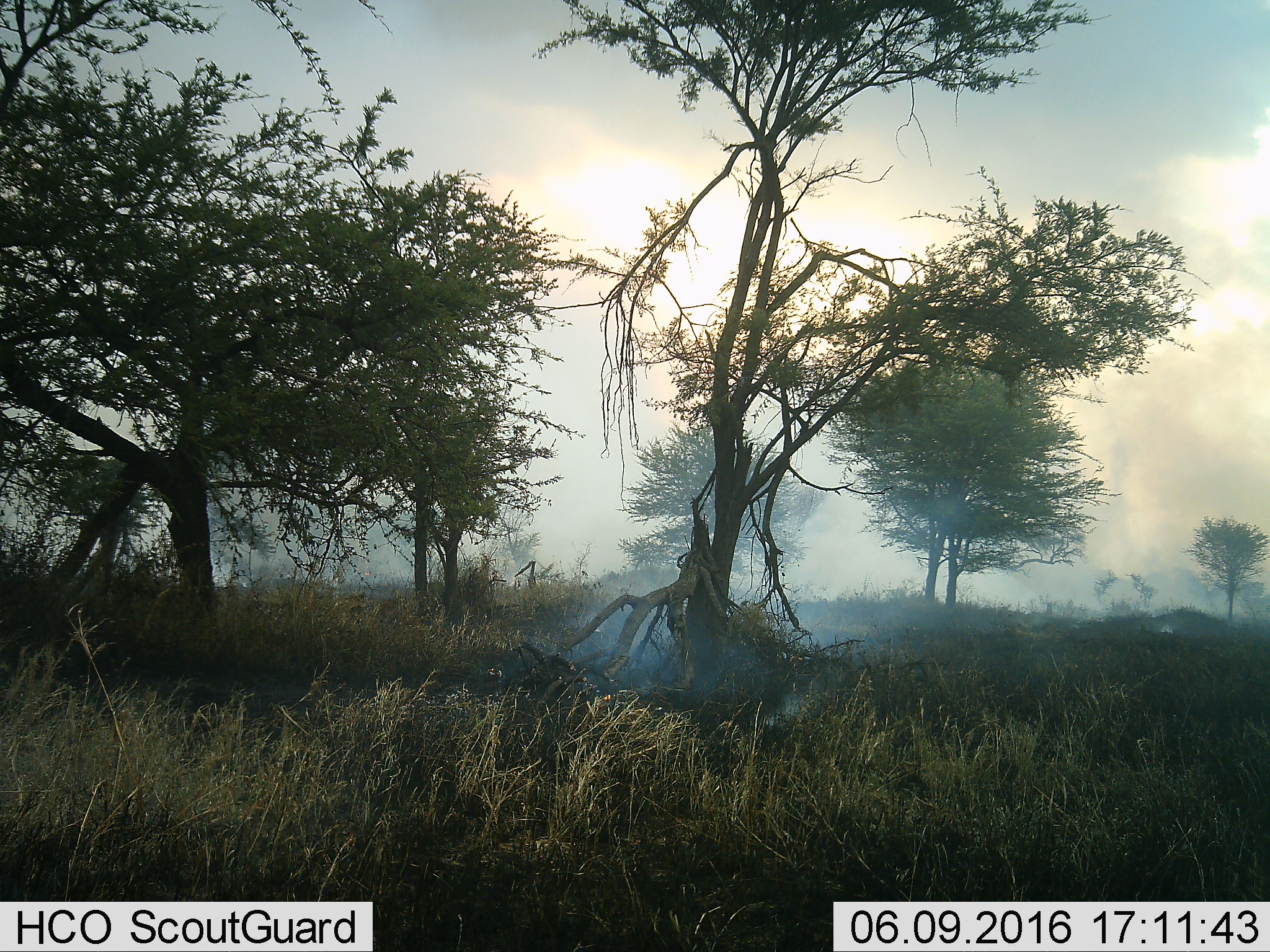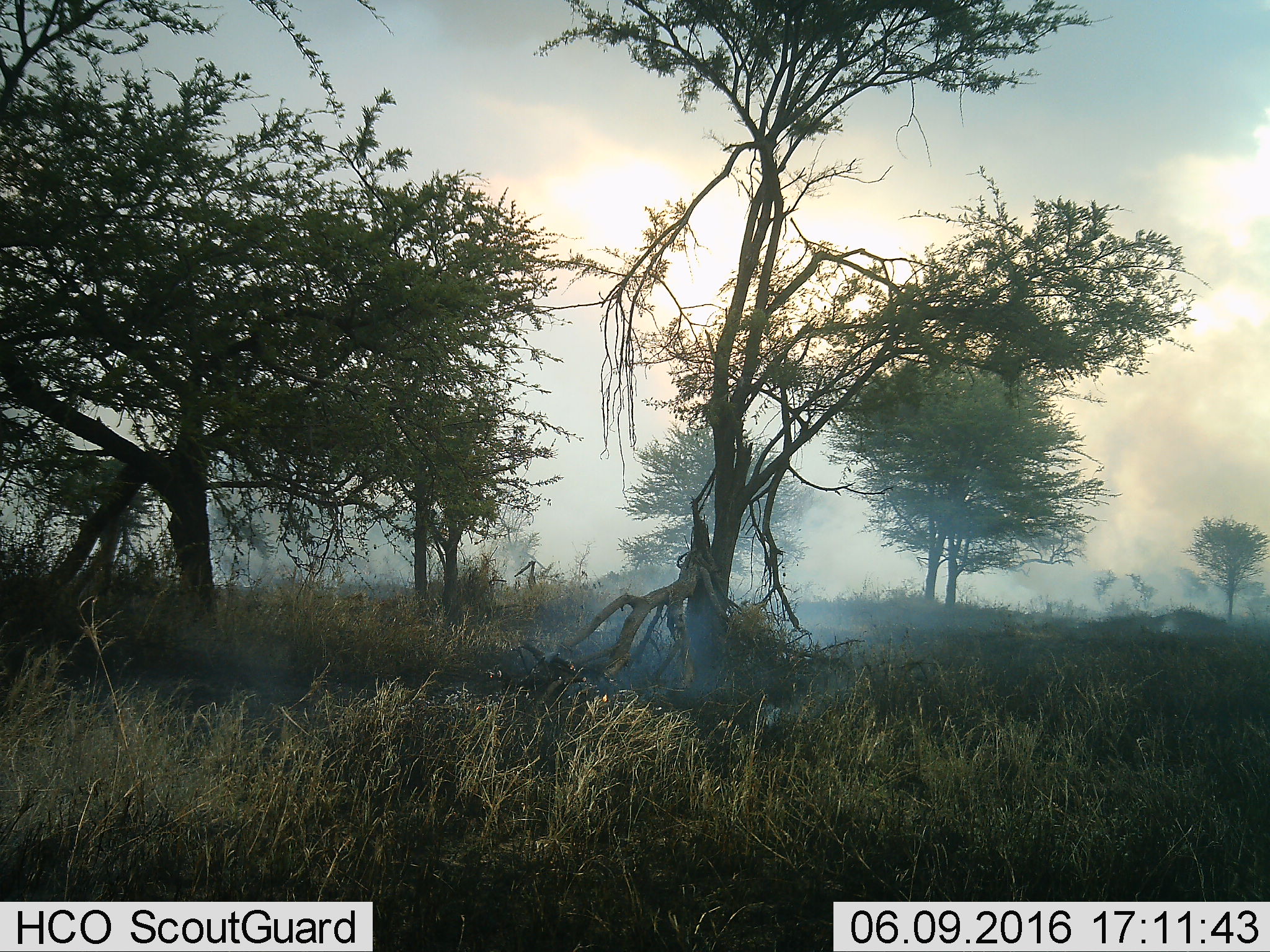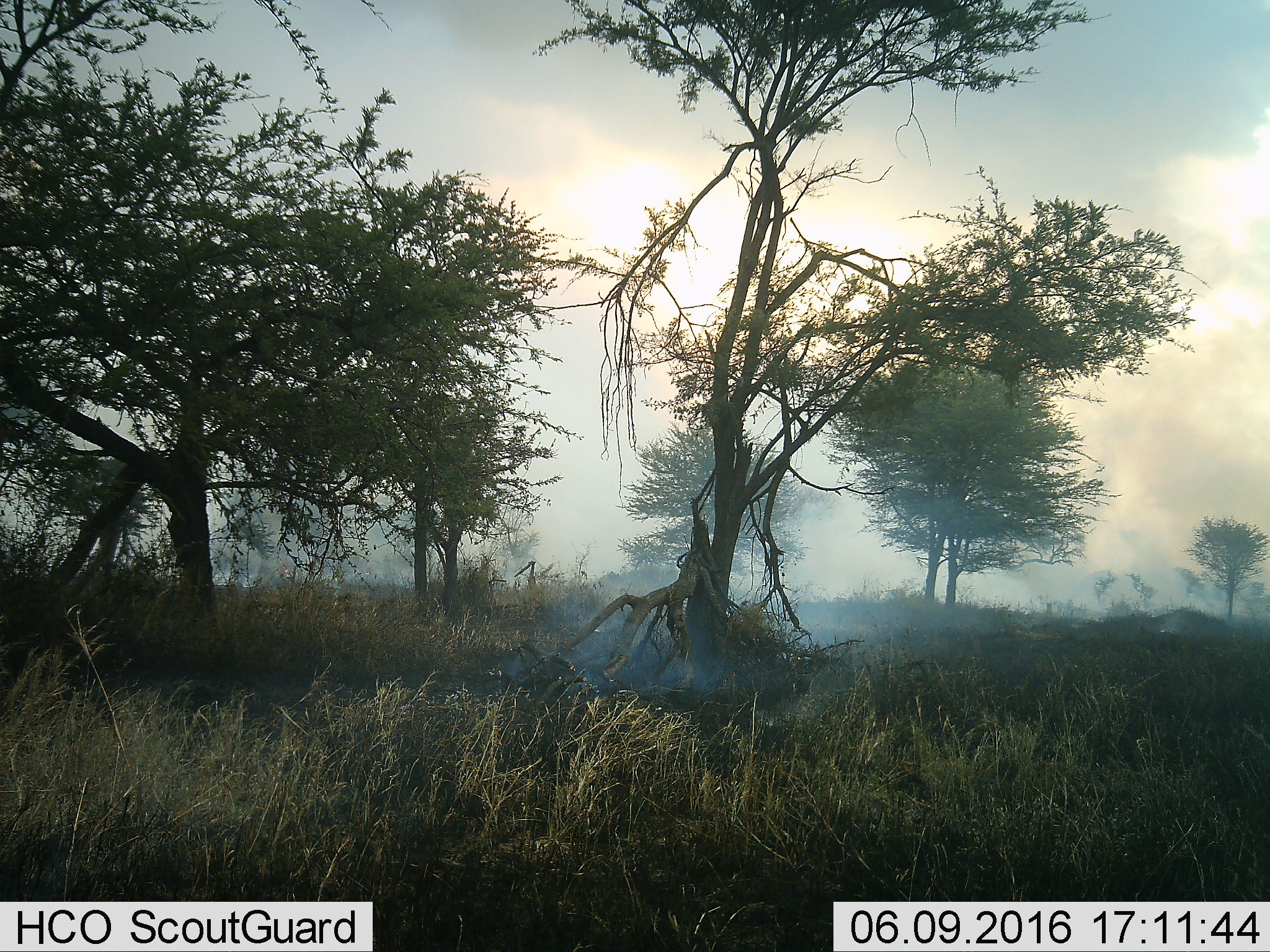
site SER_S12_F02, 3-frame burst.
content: unidentified animal